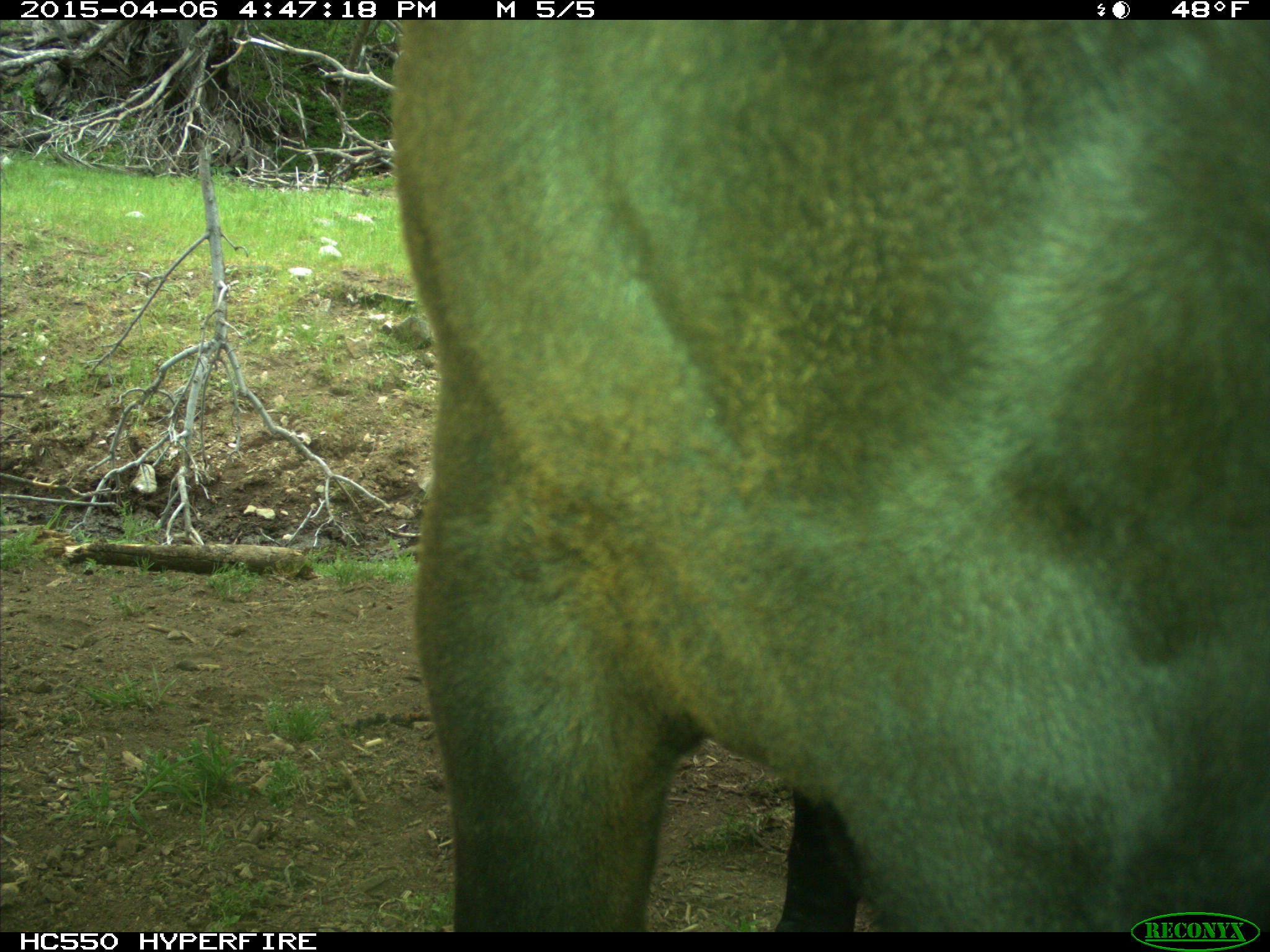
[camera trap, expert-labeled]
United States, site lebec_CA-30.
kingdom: Animalia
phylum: Chordata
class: Mammalia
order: Artiodactyla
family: Bovidae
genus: Bos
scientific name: Bos taurus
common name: domestic cow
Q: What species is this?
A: Bos taurus (domestic cow).